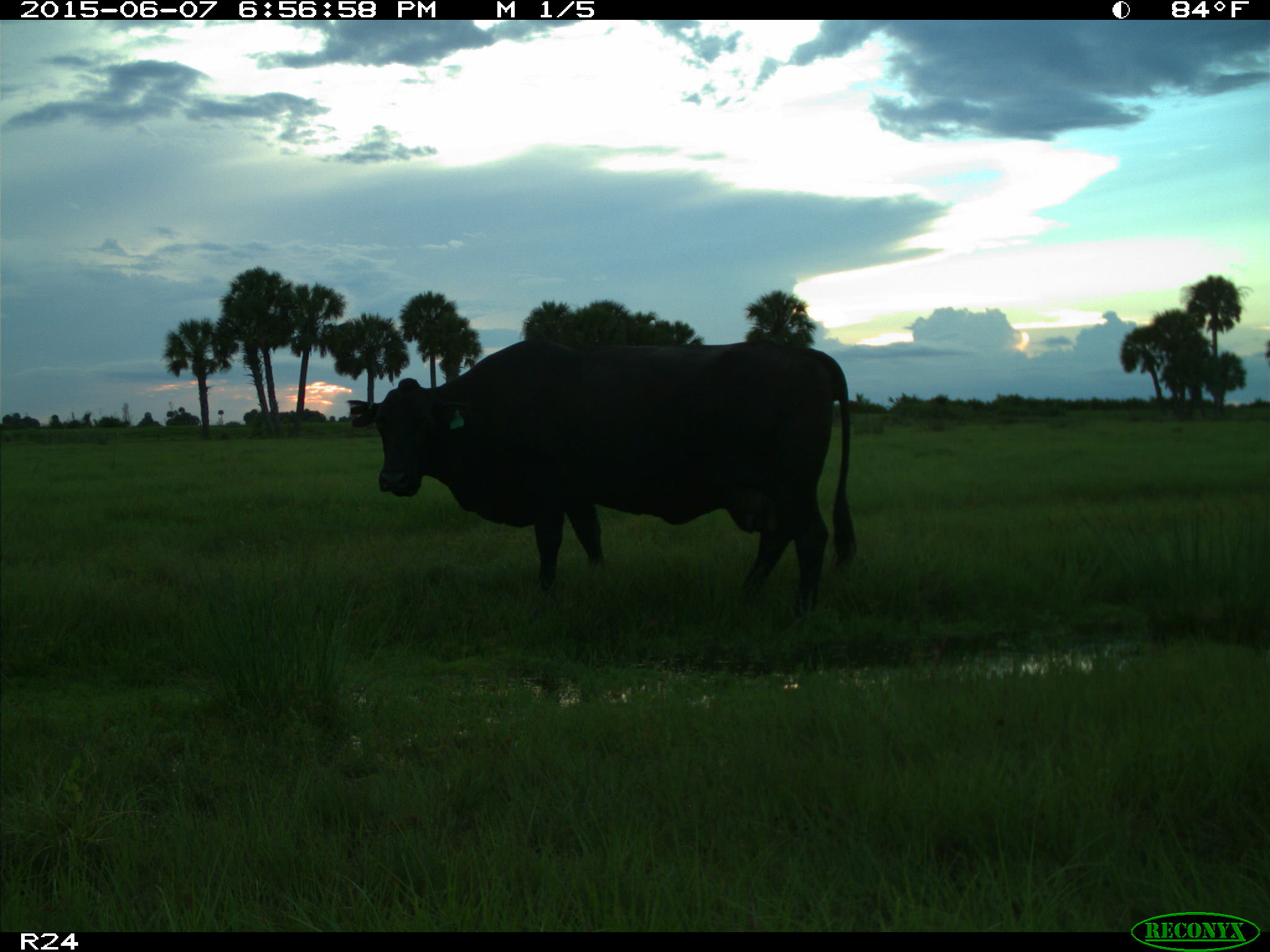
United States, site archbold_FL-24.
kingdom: Animalia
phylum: Chordata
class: Mammalia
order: Artiodactyla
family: Bovidae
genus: Bos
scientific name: Bos taurus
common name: domestic cow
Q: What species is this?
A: Bos taurus (domestic cow).